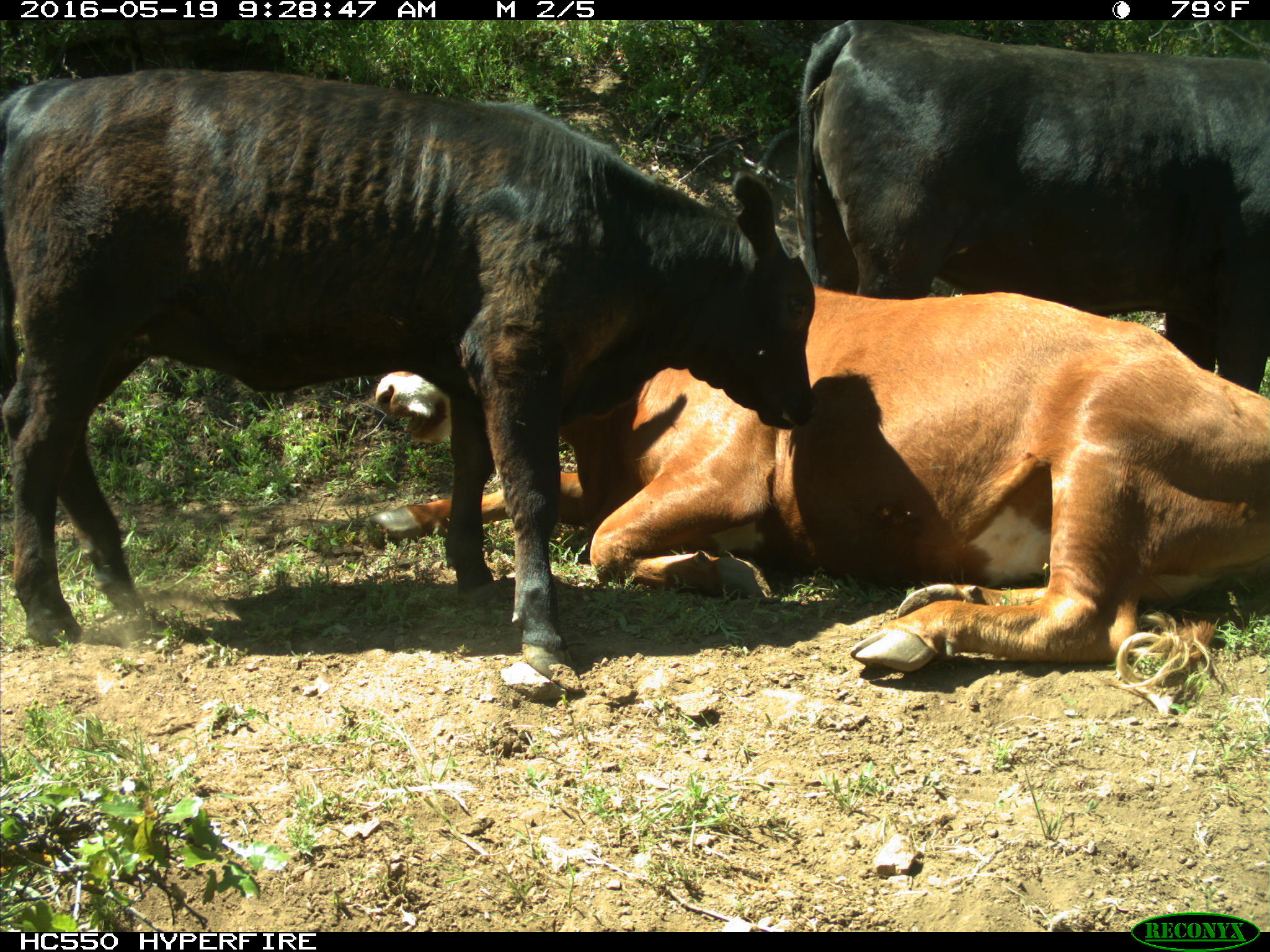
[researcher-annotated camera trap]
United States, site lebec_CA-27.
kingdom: Animalia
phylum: Chordata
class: Mammalia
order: Artiodactyla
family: Bovidae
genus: Bos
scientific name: Bos taurus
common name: domestic cow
Bos taurus (domestic cow).